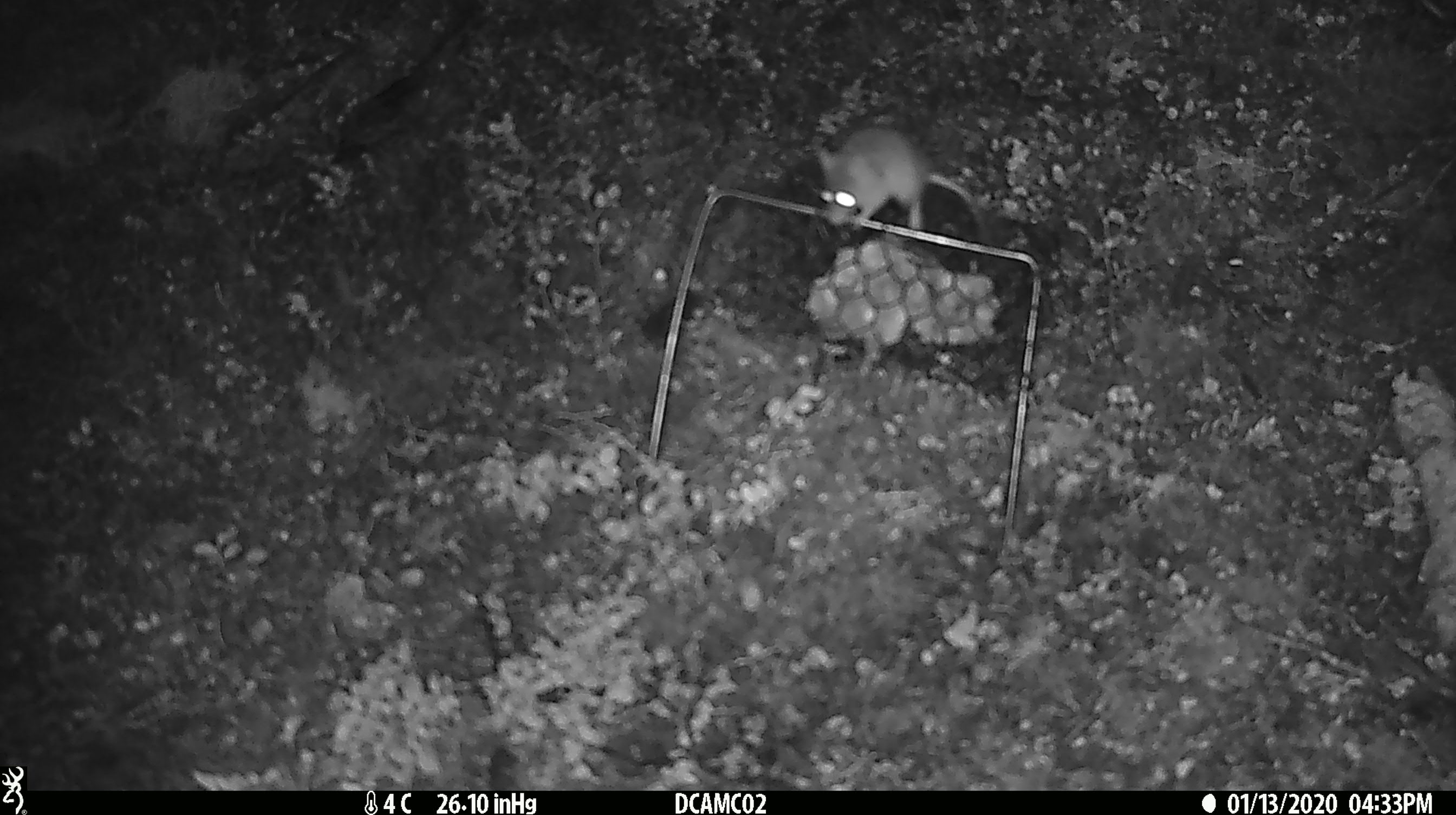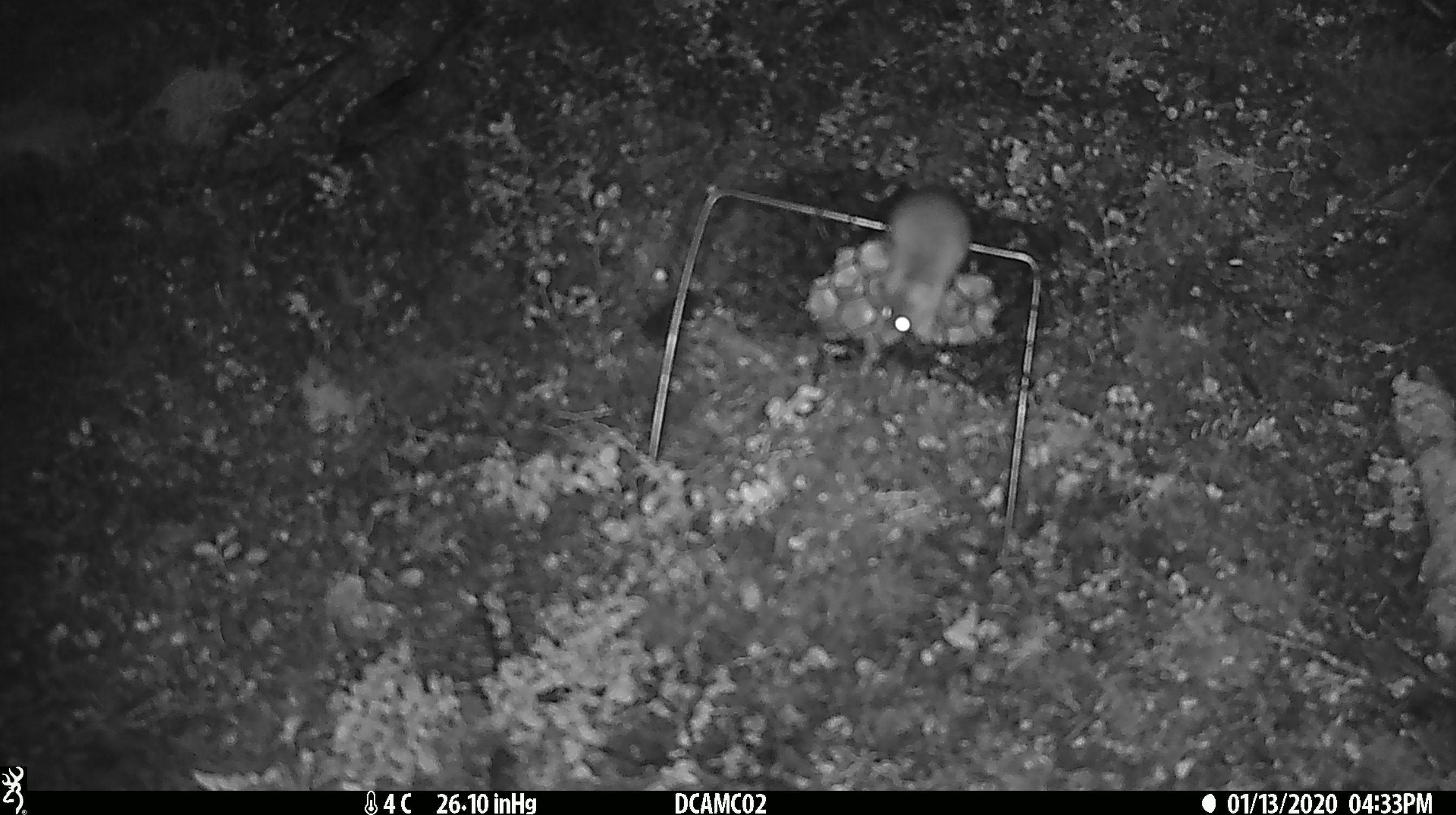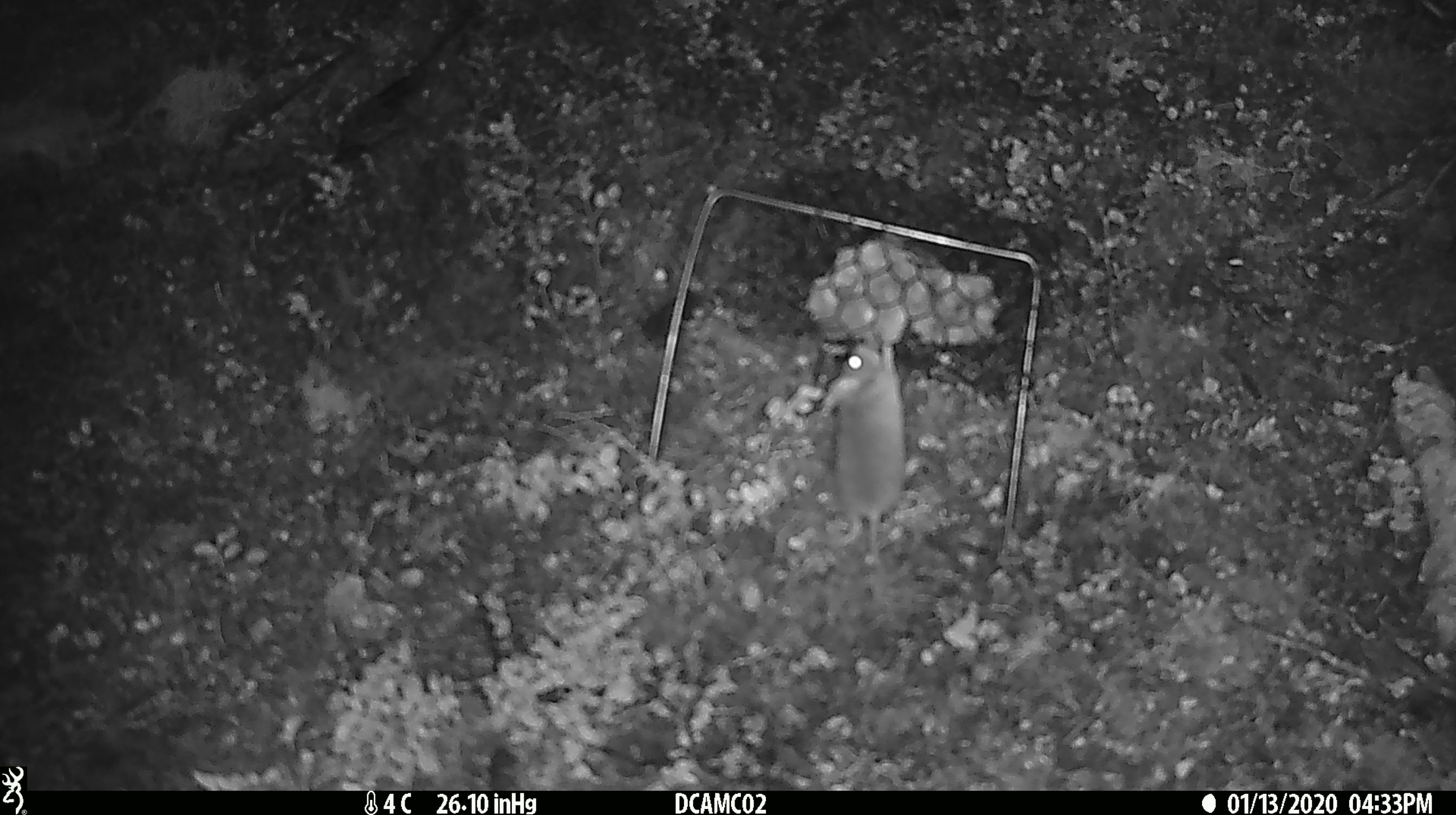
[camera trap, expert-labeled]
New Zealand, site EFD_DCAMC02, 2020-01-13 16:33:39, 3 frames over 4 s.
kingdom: Animalia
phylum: Chordata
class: Mammalia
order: Rodentia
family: Muridae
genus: Mus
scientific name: Mus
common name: mouse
Mouse (Mus).